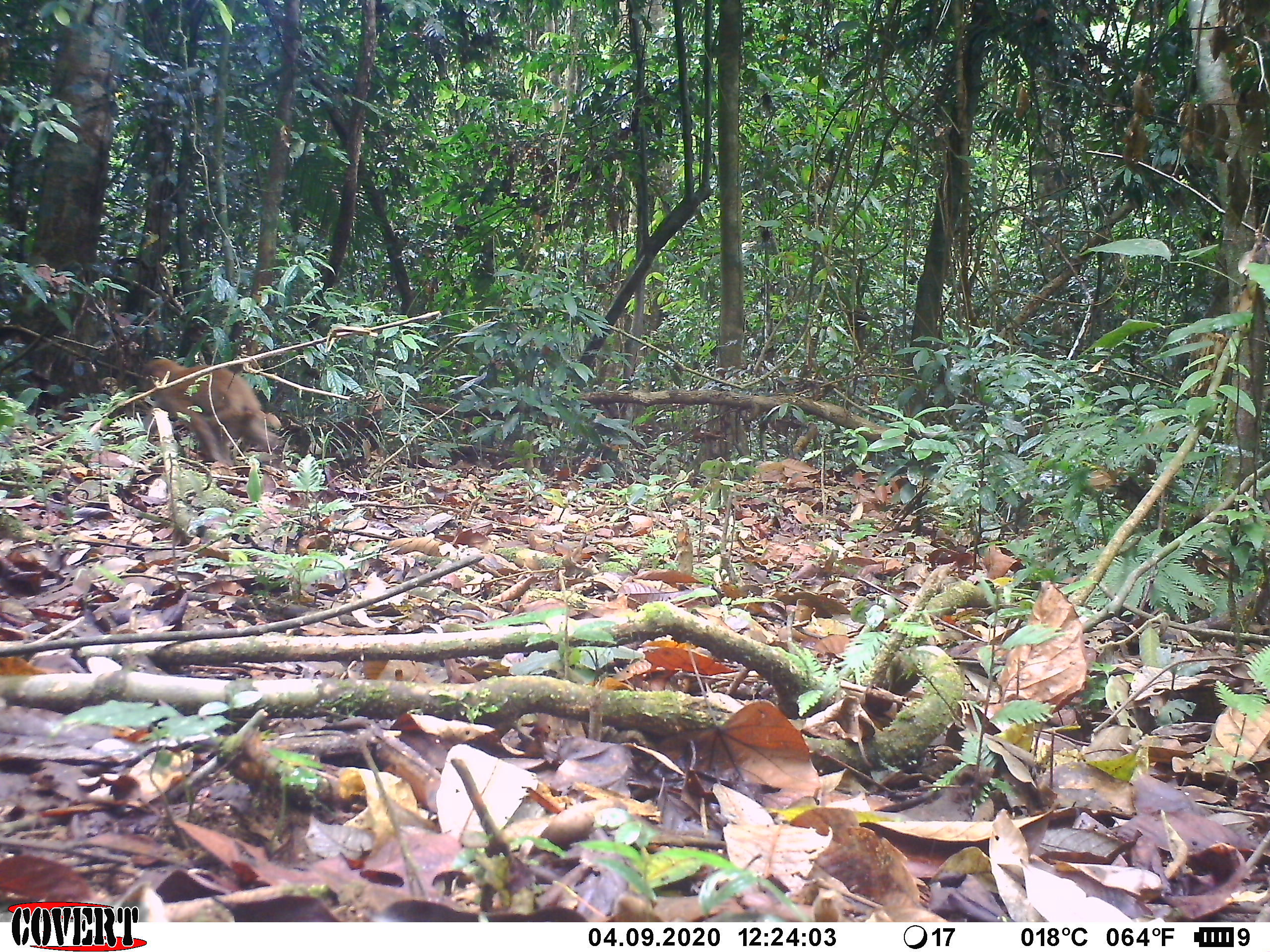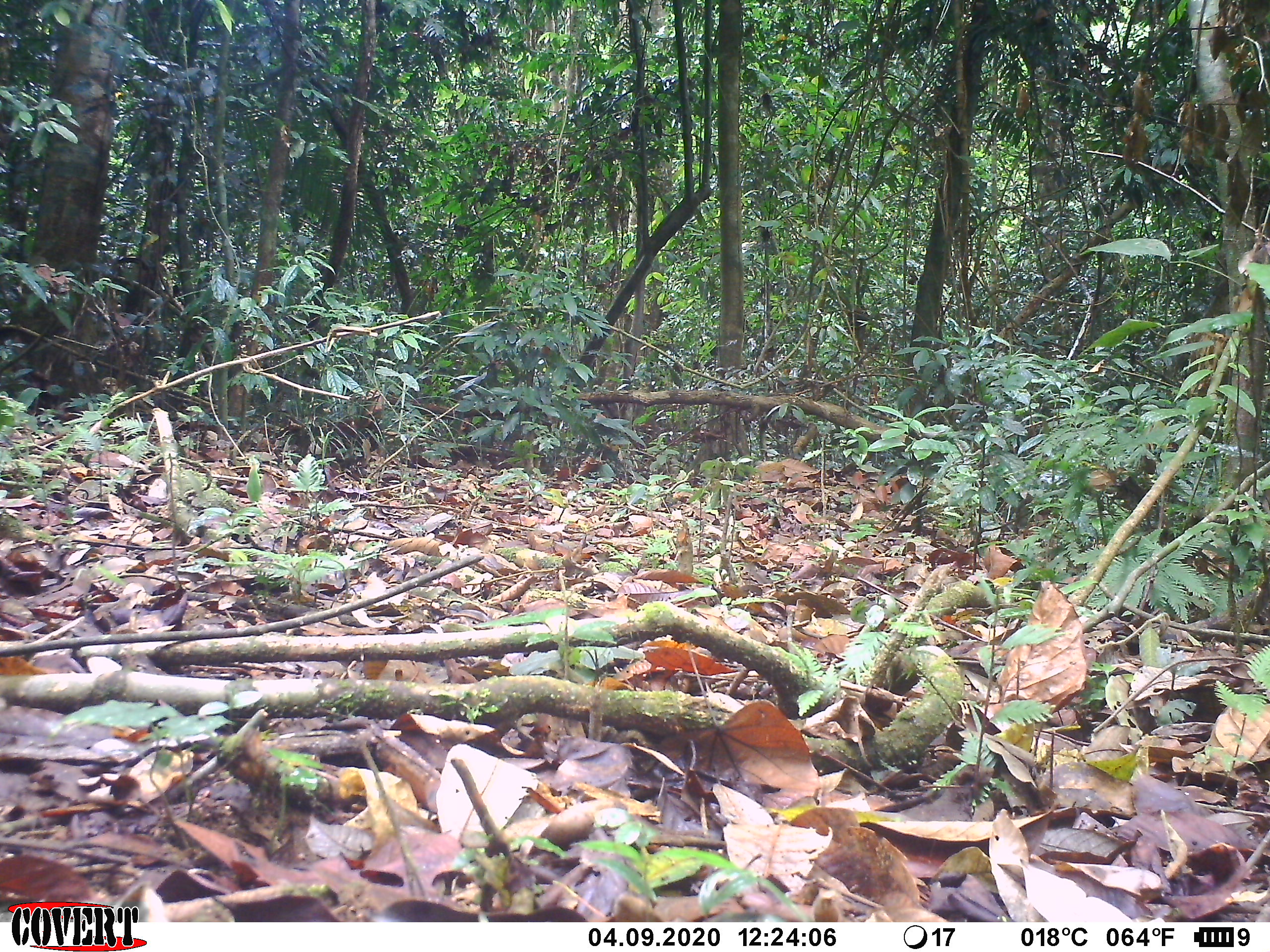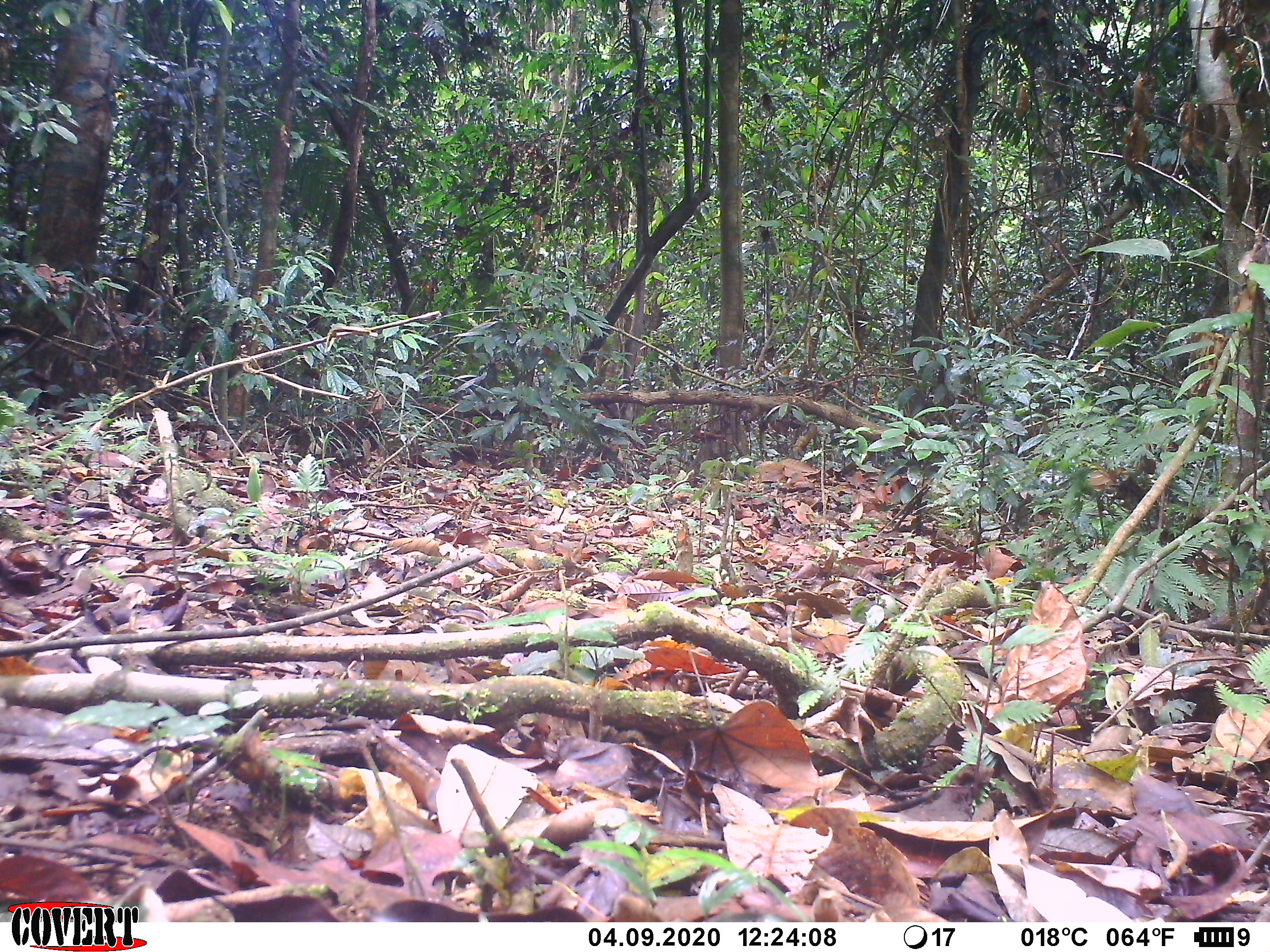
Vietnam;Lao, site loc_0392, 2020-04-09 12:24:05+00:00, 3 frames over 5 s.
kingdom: Animalia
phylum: Chordata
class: Mammalia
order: Primates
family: Cercopithecidae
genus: Macaca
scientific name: Macaca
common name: macaques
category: assam or rhesus macaque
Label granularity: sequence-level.